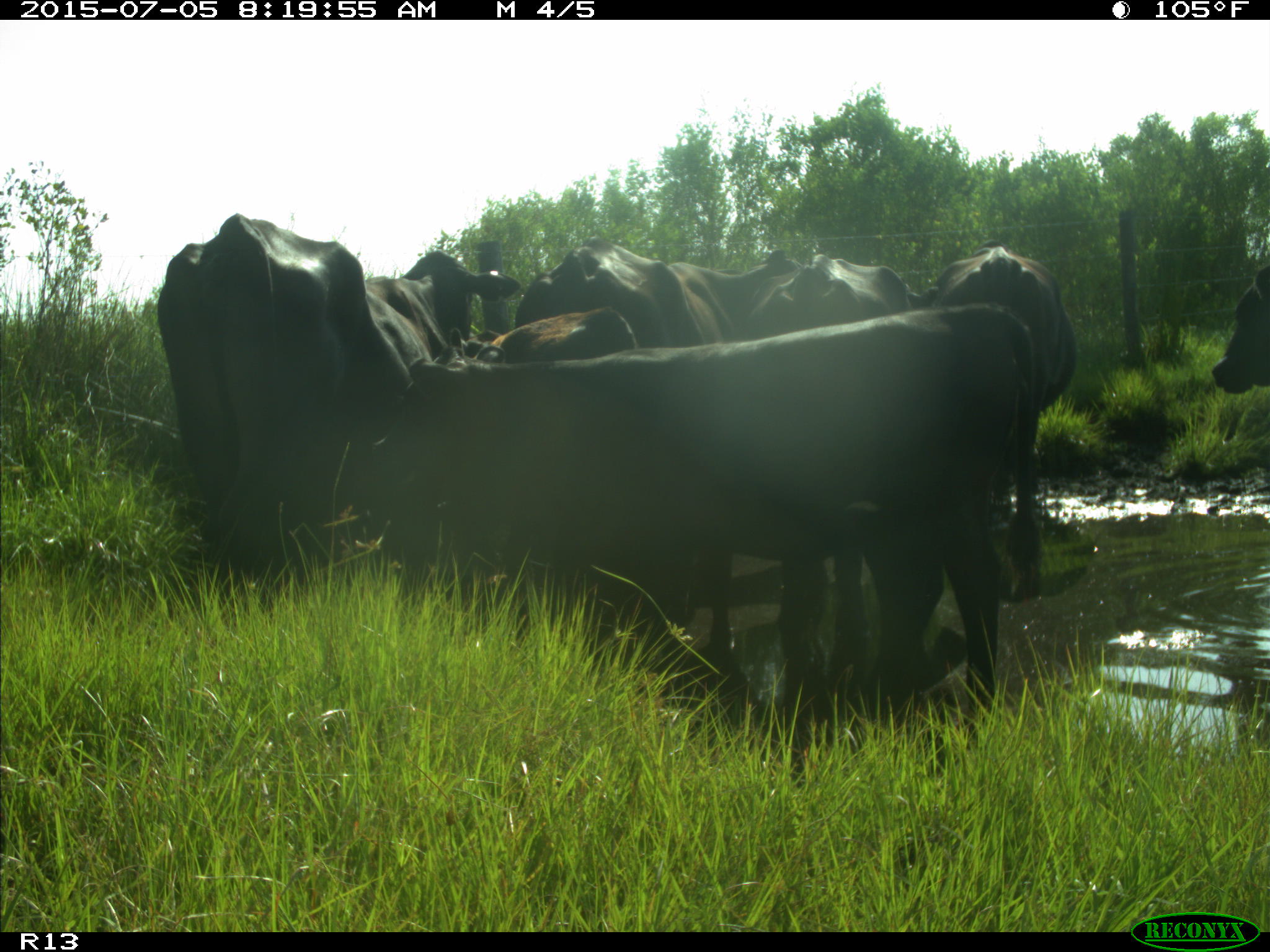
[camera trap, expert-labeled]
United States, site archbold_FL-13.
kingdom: Animalia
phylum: Chordata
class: Mammalia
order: Artiodactyla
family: Bovidae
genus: Bos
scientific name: Bos taurus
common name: domestic cow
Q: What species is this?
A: Bos taurus (domestic cow).